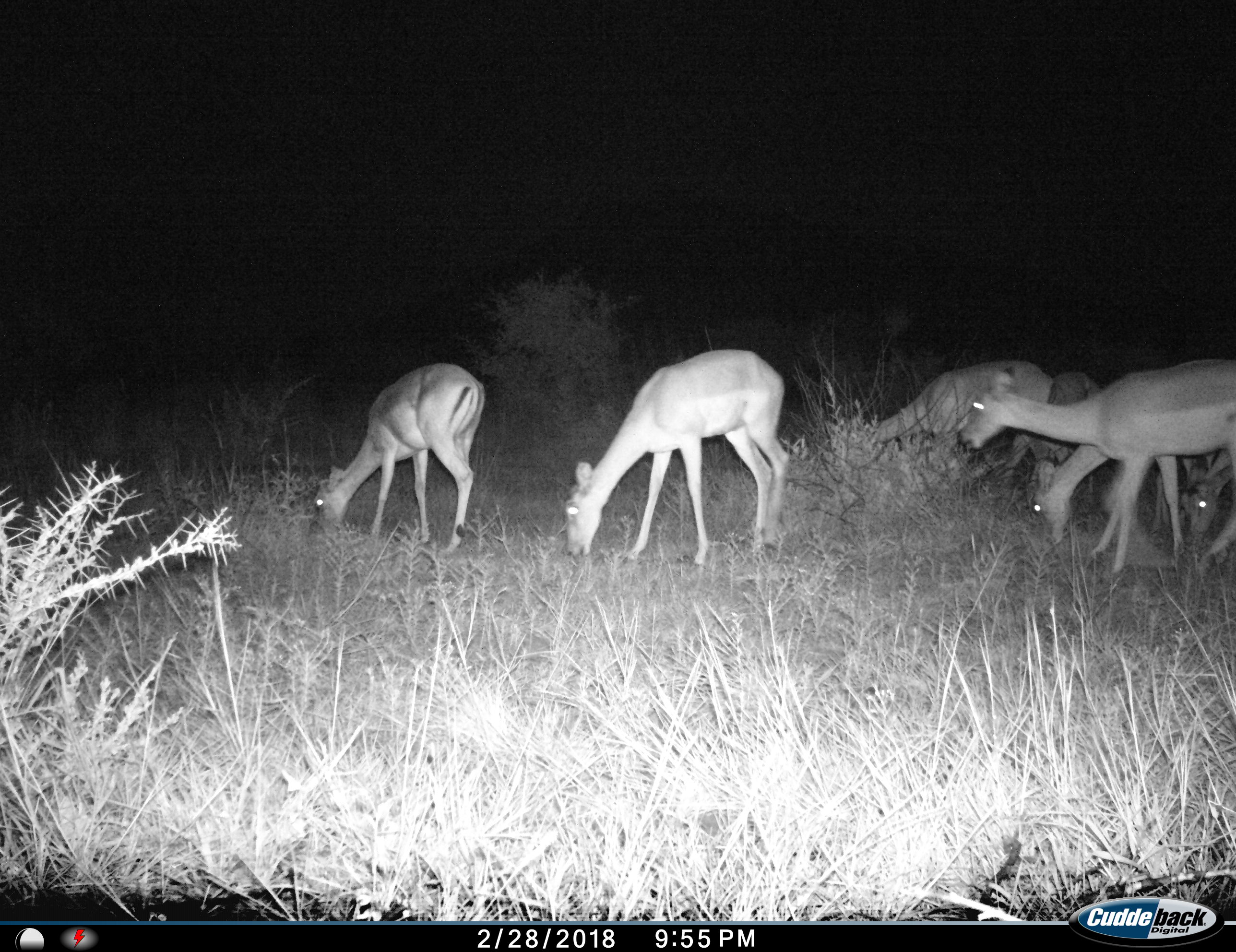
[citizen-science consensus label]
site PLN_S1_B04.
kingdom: Animalia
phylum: Chordata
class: Mammalia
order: Artiodactyla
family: Bovidae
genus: Aepyceros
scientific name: Aepyceros melampus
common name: impala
Impala (Aepyceros melampus), count 7. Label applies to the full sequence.